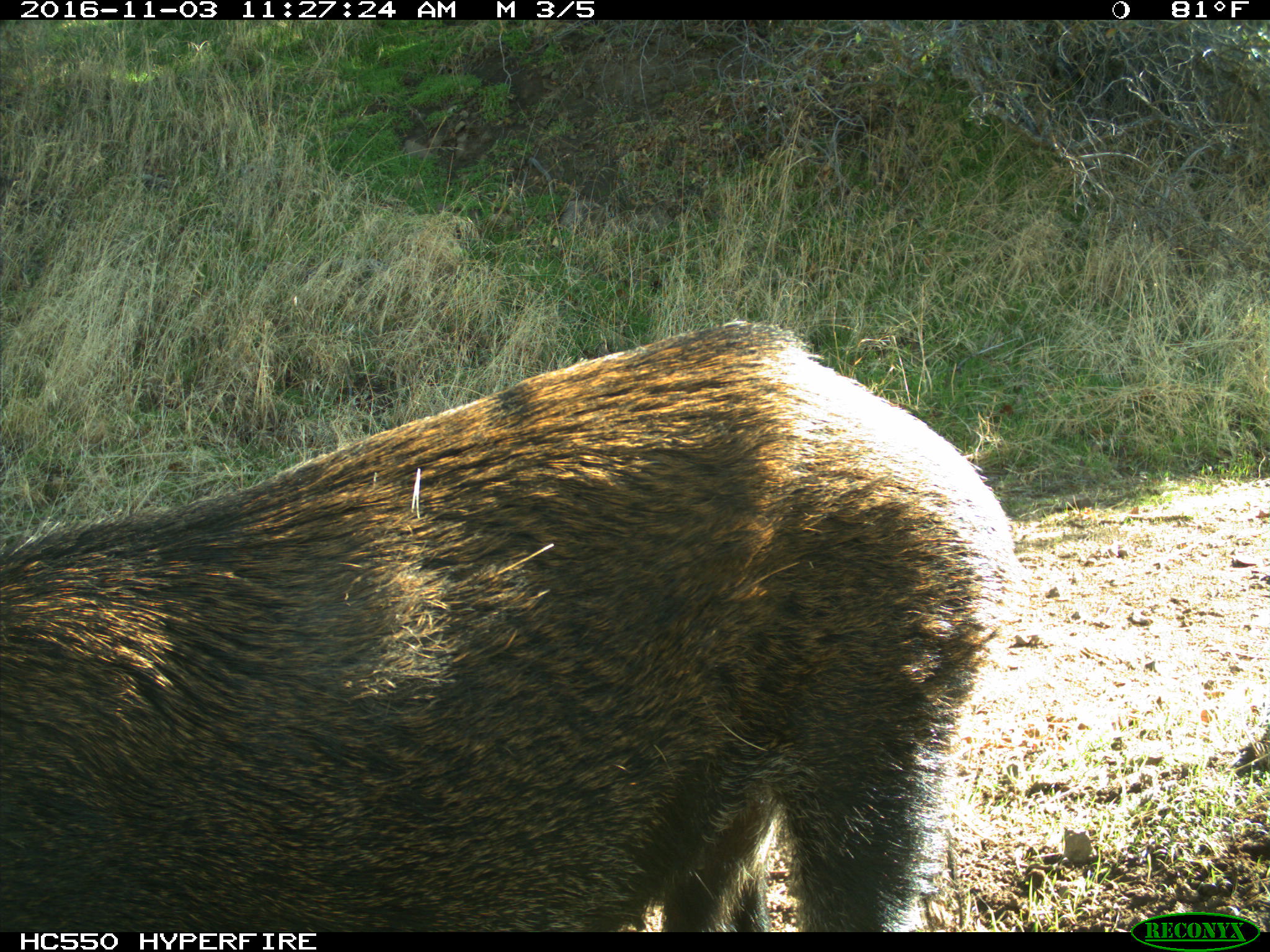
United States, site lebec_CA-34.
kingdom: Animalia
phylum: Chordata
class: Mammalia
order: Artiodactyla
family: Suidae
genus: Sus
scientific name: Sus scrofa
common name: wild boar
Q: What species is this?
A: Sus scrofa (wild boar).